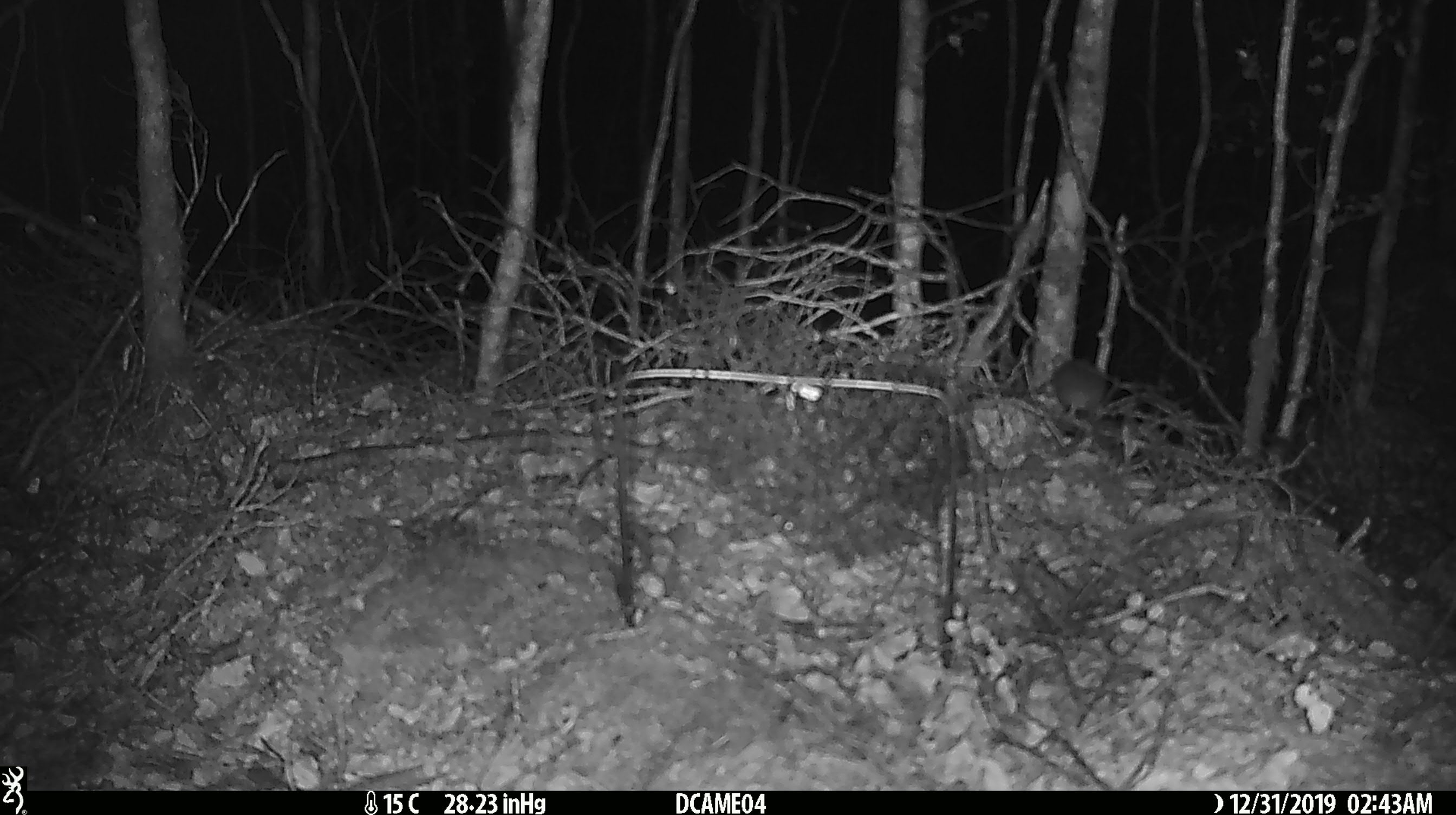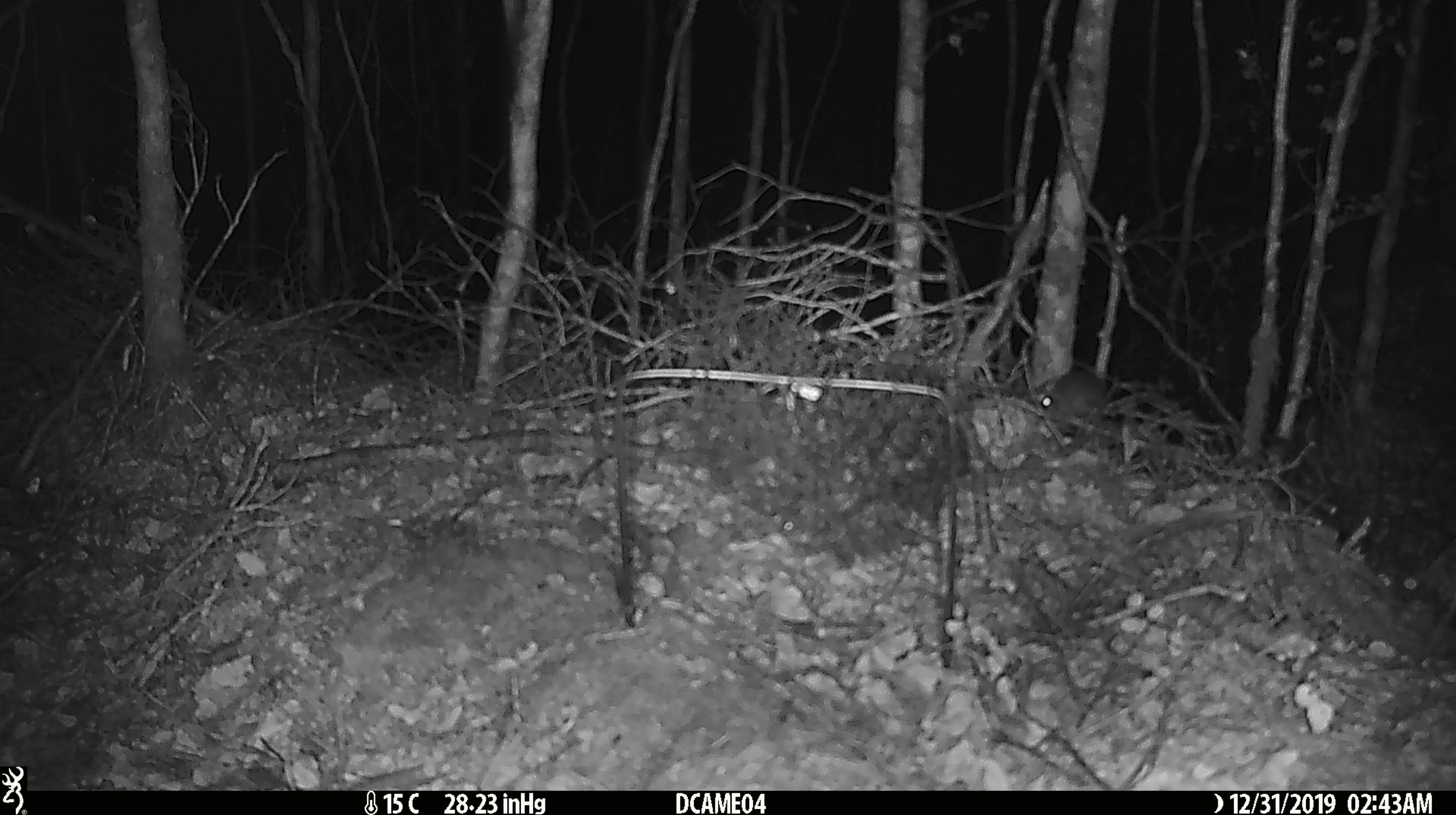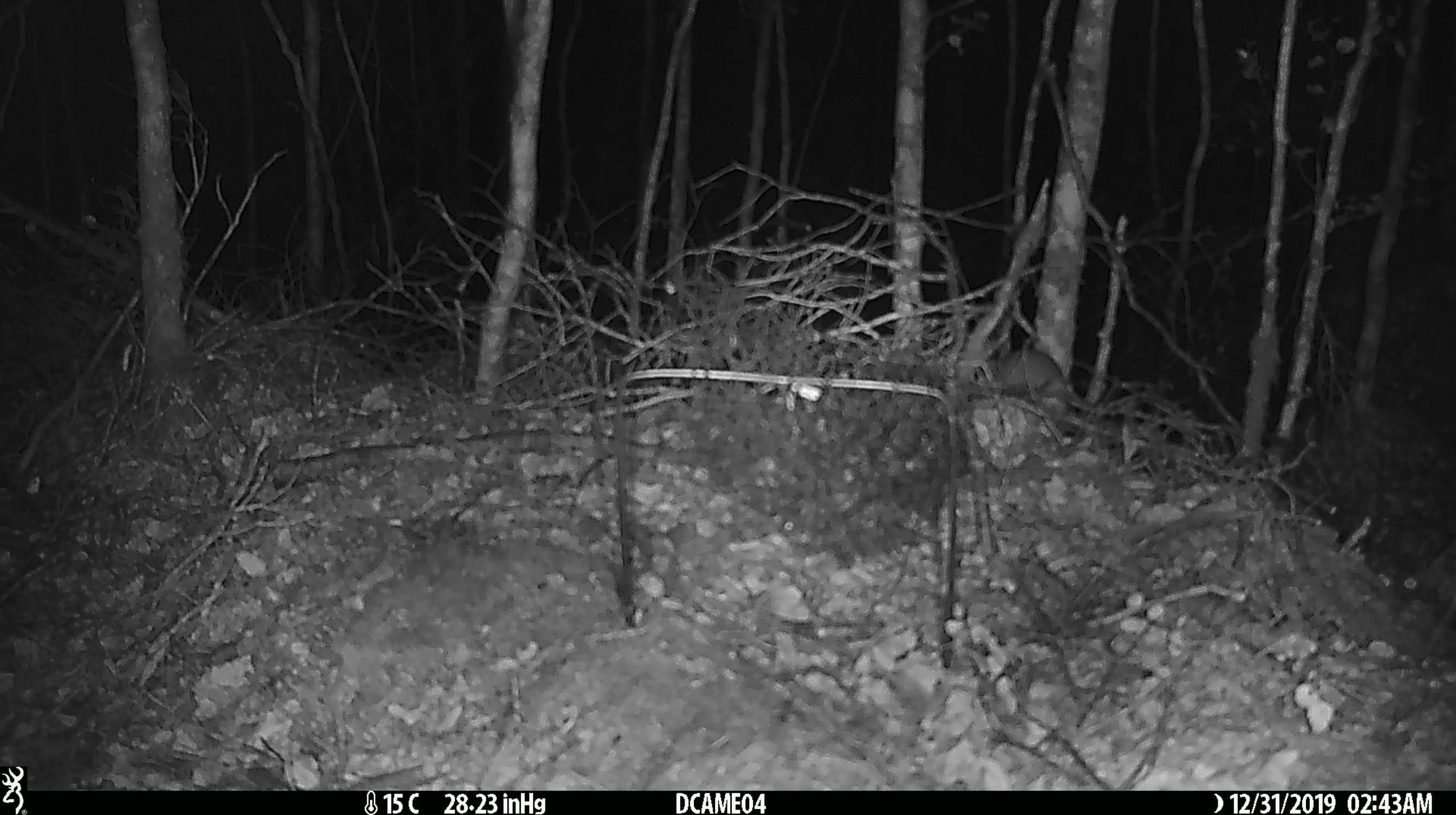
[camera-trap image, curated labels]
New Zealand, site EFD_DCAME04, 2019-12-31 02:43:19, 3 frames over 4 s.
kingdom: Animalia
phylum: Chordata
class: Mammalia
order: Rodentia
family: Muridae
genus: Mus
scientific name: Mus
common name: mouse